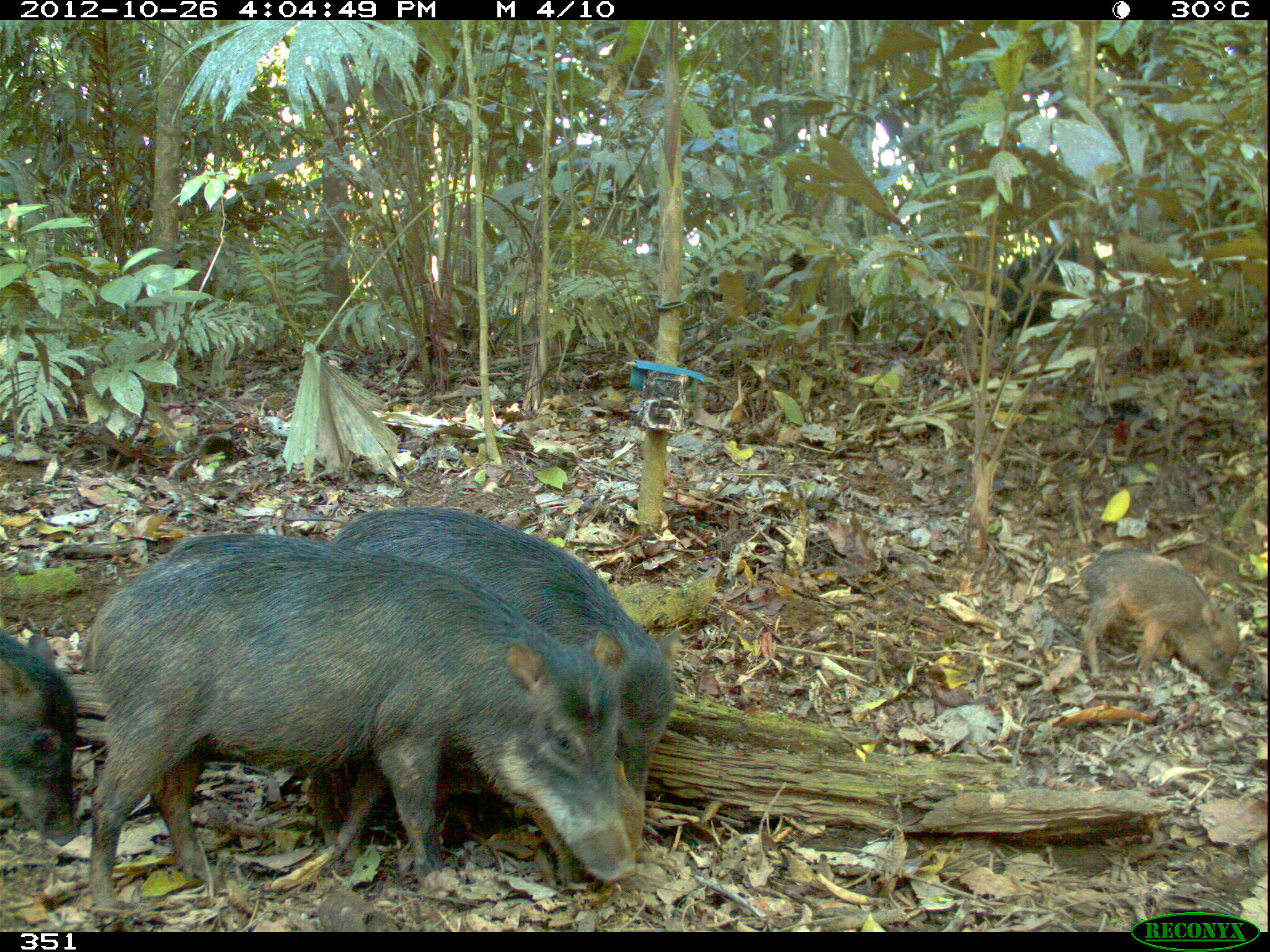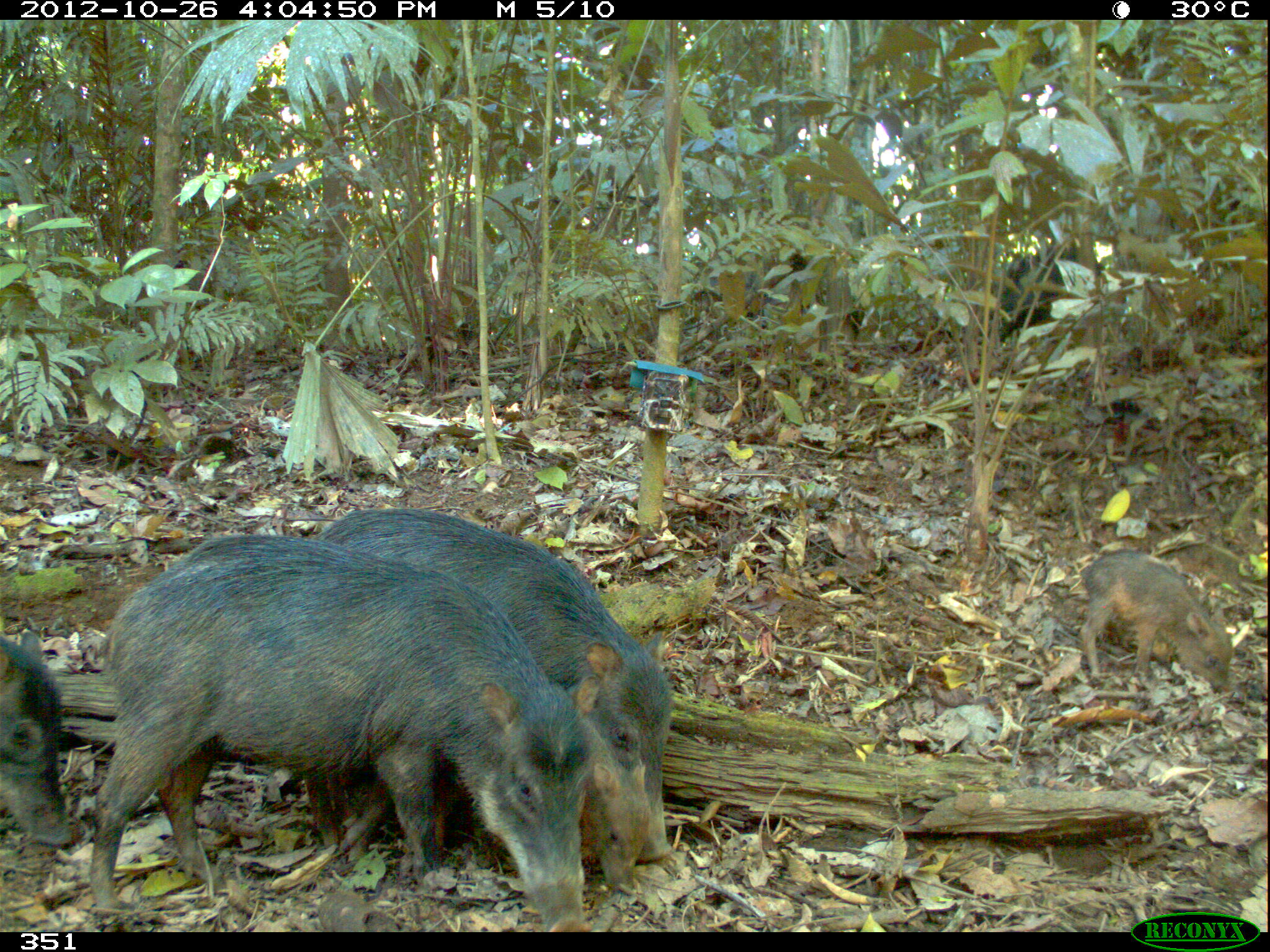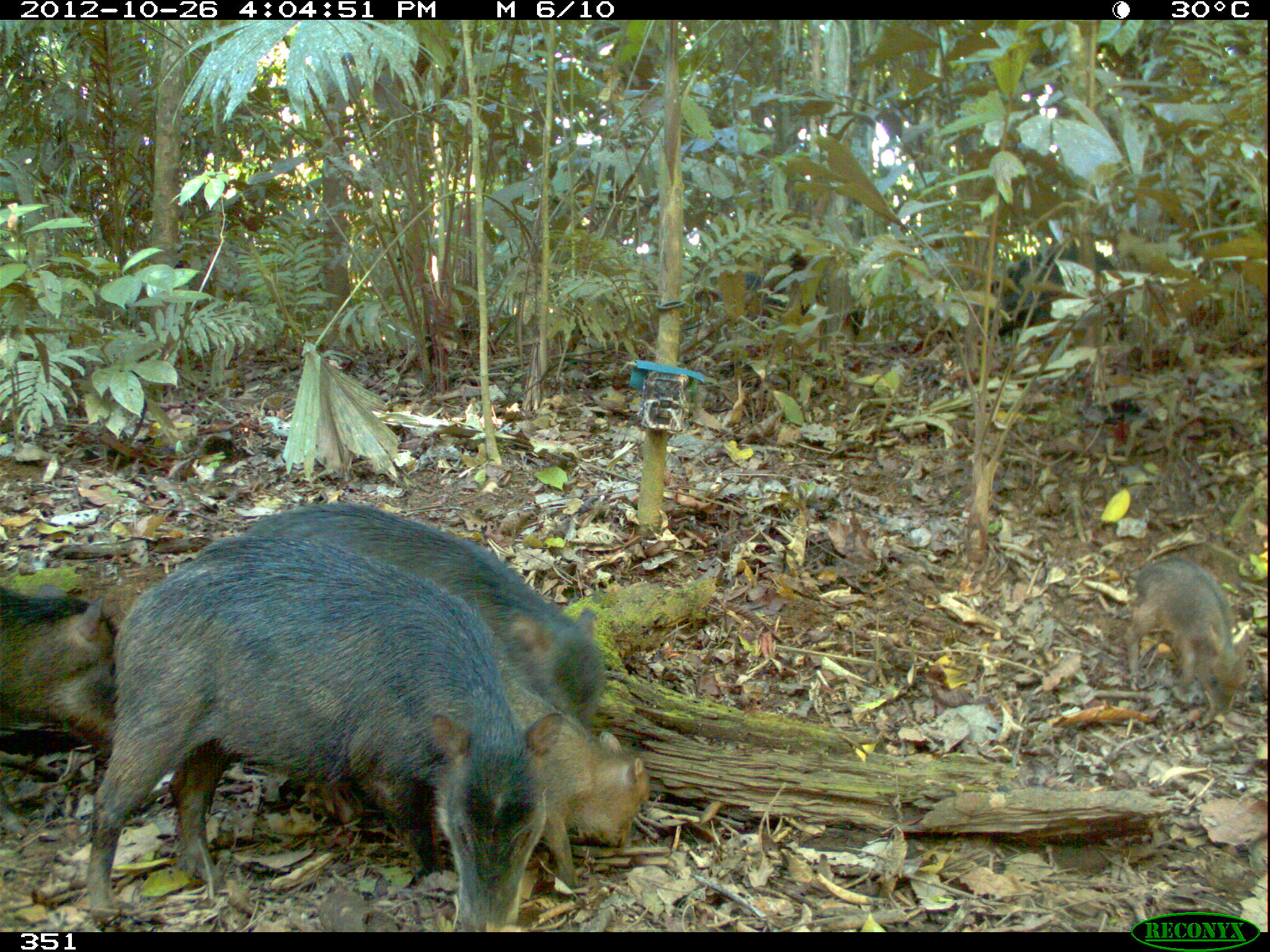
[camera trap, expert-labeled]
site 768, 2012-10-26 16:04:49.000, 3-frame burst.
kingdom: Animalia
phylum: Chordata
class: Mammalia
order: Artiodactyla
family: Tayassuidae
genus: Tayassu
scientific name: Tayassu pecari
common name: white-lipped peccary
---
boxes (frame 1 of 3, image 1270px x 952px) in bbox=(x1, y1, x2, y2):
tayassu pecari: bbox=(78, 528, 641, 883); bbox=(283, 499, 683, 854); bbox=(1077, 544, 1240, 690); bbox=(0, 622, 83, 849); bbox=(979, 242, 1105, 337)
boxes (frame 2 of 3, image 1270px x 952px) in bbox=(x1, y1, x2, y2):
tayassu pecari: bbox=(85, 530, 601, 929); bbox=(313, 508, 667, 865); bbox=(1071, 545, 1237, 700); bbox=(0, 624, 79, 847); bbox=(581, 706, 652, 894); bbox=(990, 245, 1104, 347)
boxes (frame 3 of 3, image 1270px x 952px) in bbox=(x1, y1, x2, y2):
tayassu pecari: bbox=(83, 527, 562, 932); bbox=(246, 505, 608, 727); bbox=(504, 674, 648, 887); bbox=(0, 584, 118, 756); bbox=(1123, 558, 1246, 722); bbox=(695, 253, 864, 343); bbox=(989, 244, 1113, 336)